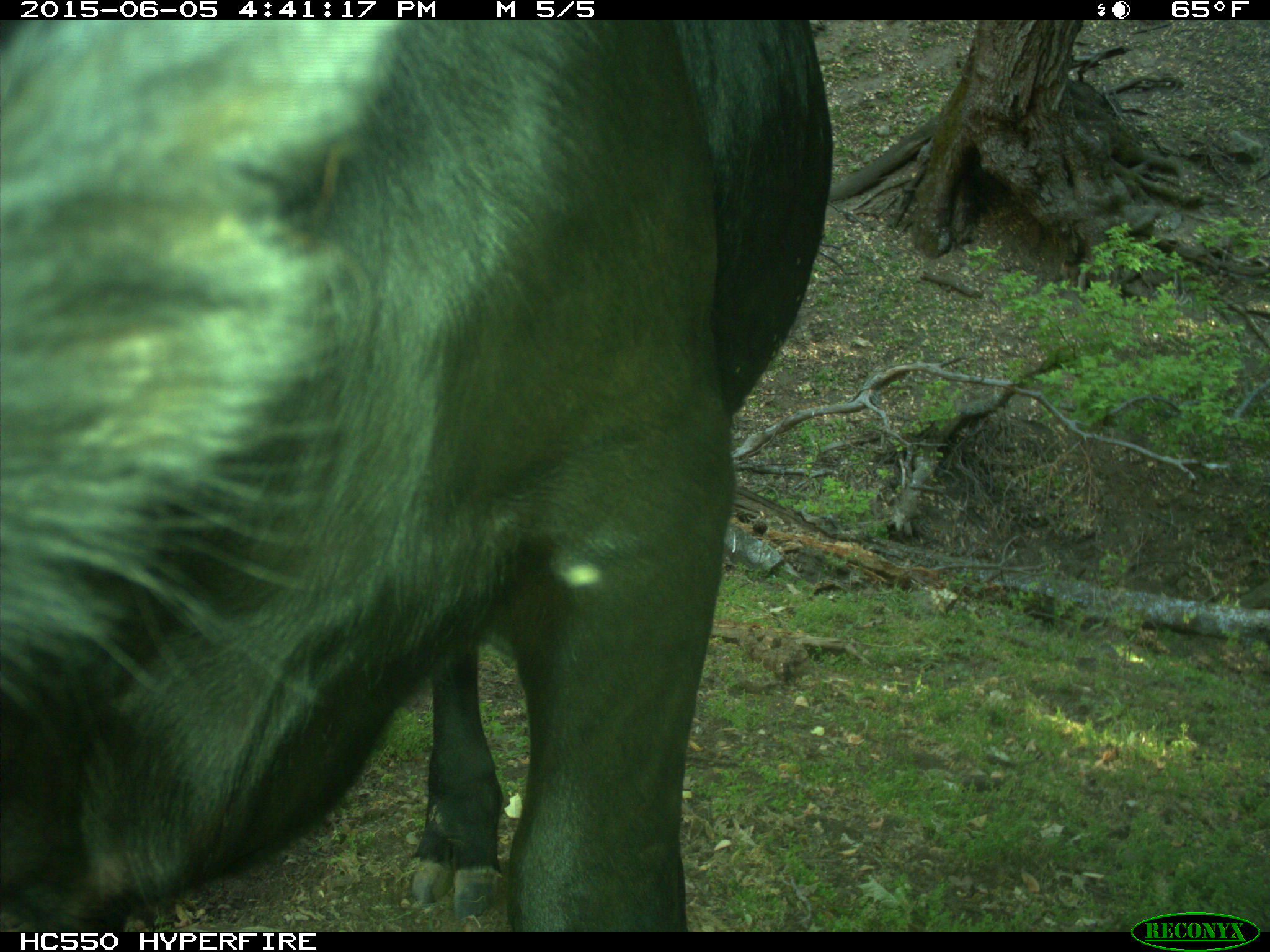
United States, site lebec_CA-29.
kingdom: Animalia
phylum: Chordata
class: Mammalia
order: Artiodactyla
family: Bovidae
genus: Bos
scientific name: Bos taurus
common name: domestic cow